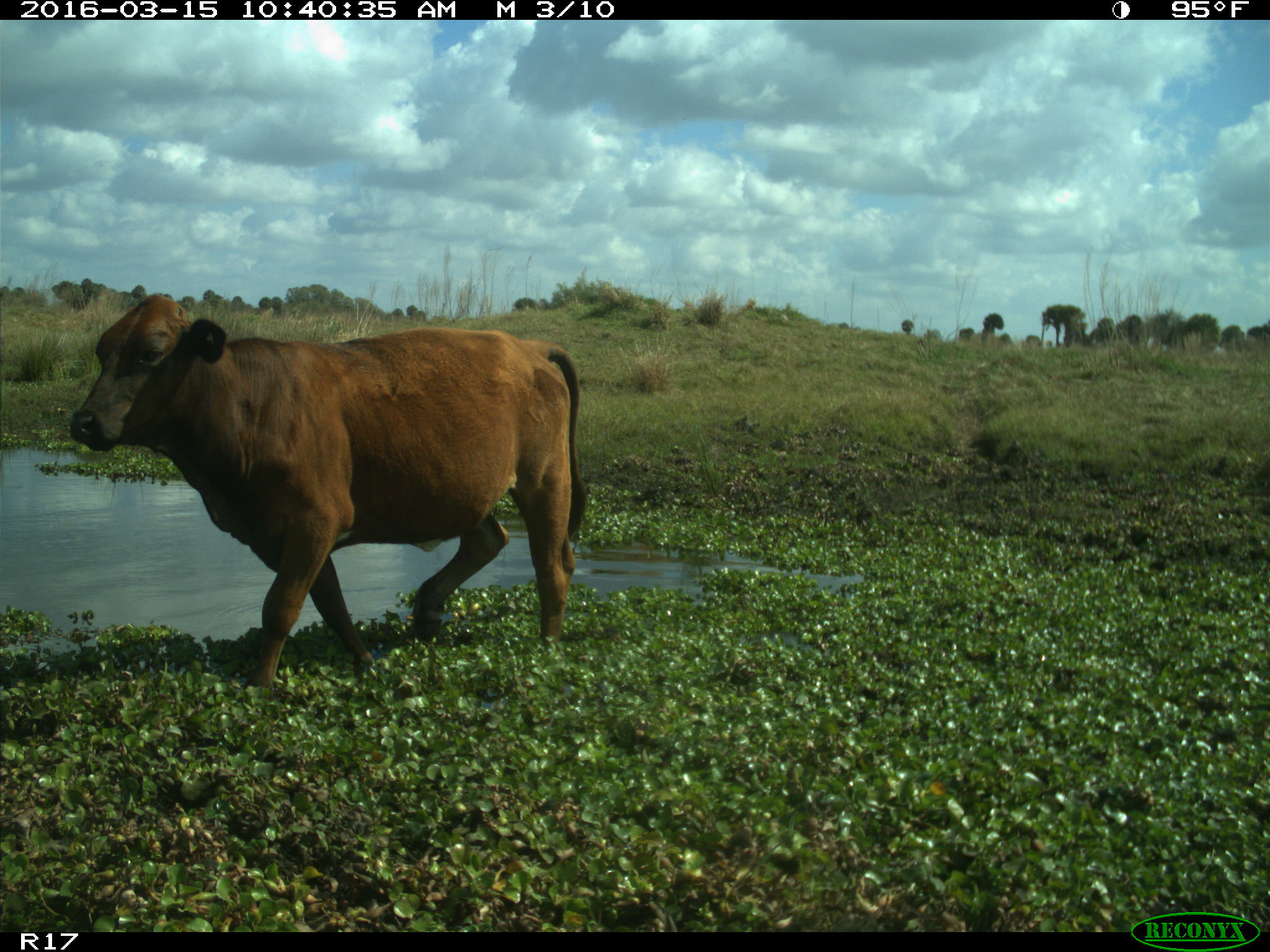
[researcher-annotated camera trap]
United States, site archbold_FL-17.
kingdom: Animalia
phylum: Chordata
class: Mammalia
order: Artiodactyla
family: Bovidae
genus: Bos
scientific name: Bos taurus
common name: domestic cow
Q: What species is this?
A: Bos taurus (domestic cow).